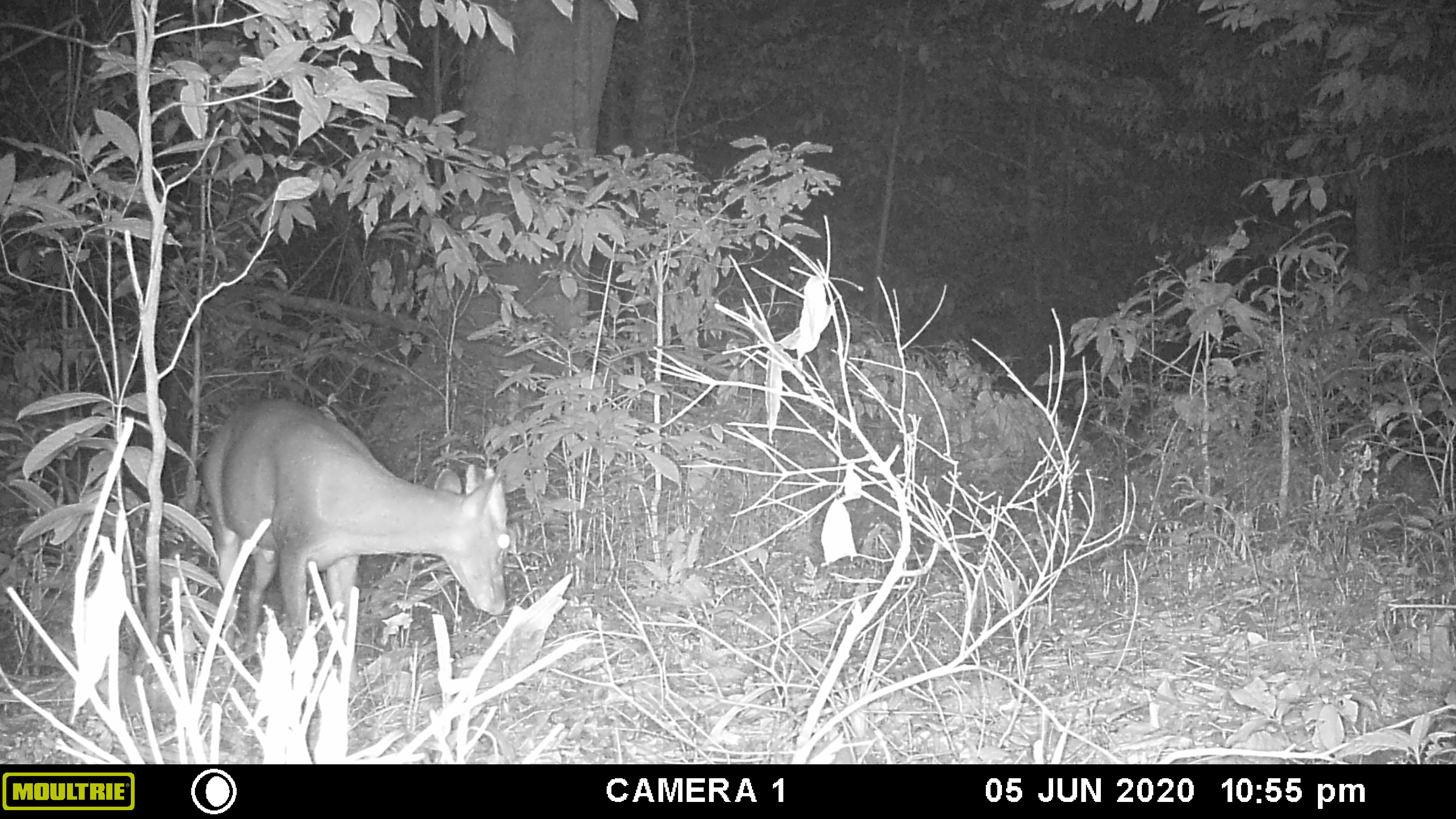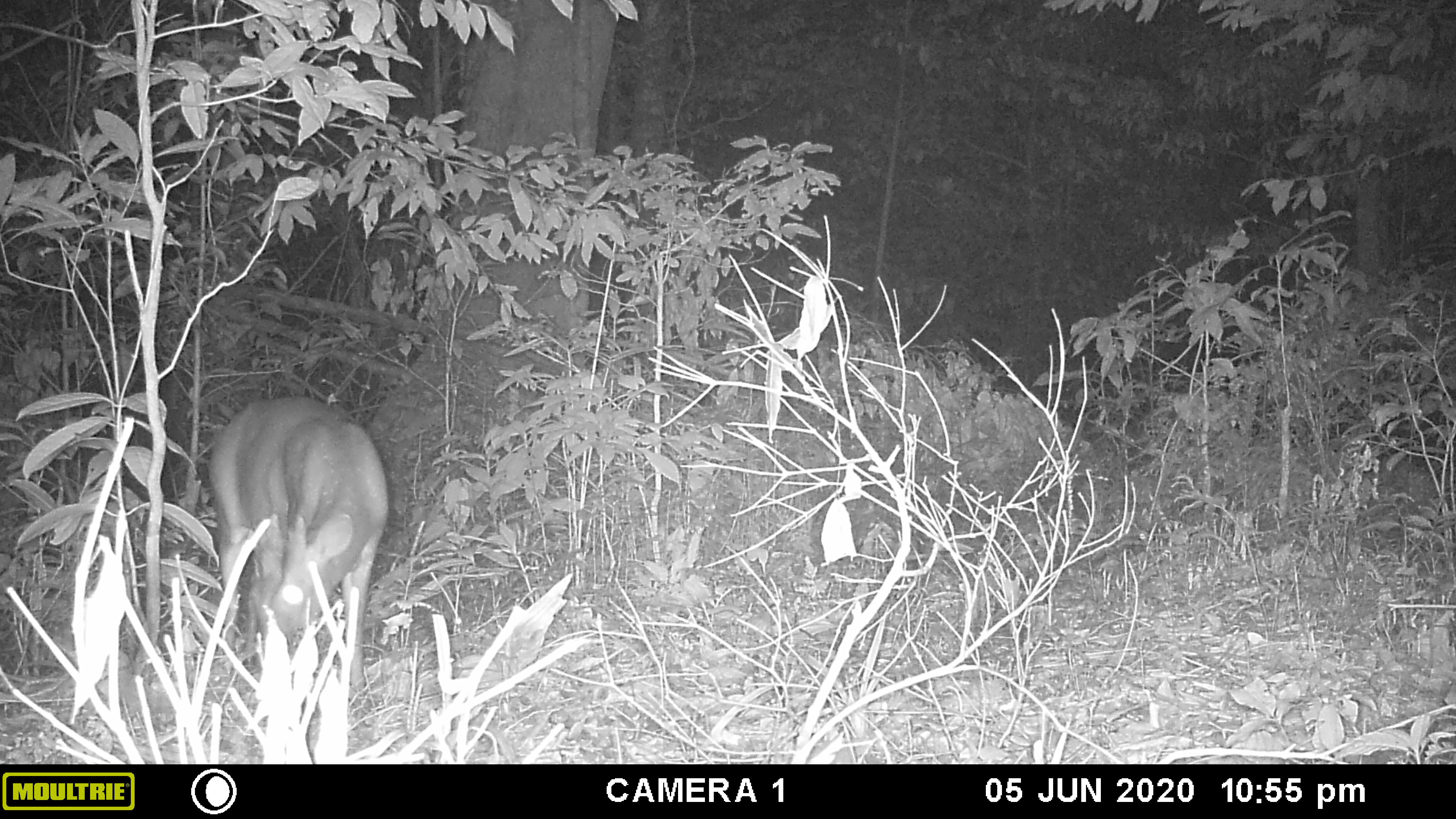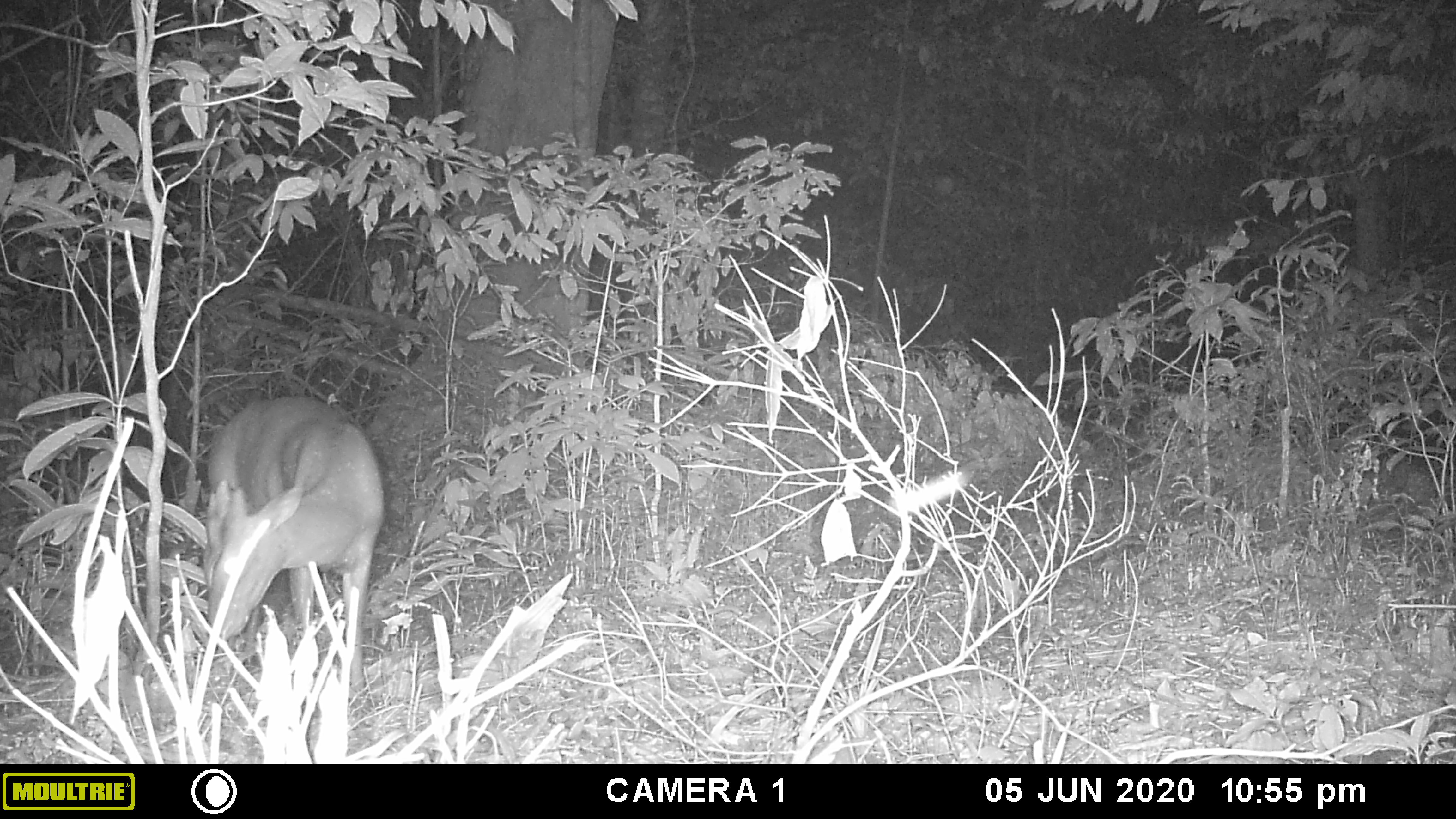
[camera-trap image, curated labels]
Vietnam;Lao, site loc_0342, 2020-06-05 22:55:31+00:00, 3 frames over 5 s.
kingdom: Animalia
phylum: Chordata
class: Mammalia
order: Artiodactyla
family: Cervidae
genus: Muntiacus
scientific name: Muntiacus rooseveltorum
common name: roosevelt's muntjac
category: roosevelts muntjac group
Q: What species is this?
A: Roosevelts muntjac group (roosevelt's muntjac) (Muntiacus rooseveltorum).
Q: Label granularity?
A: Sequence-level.